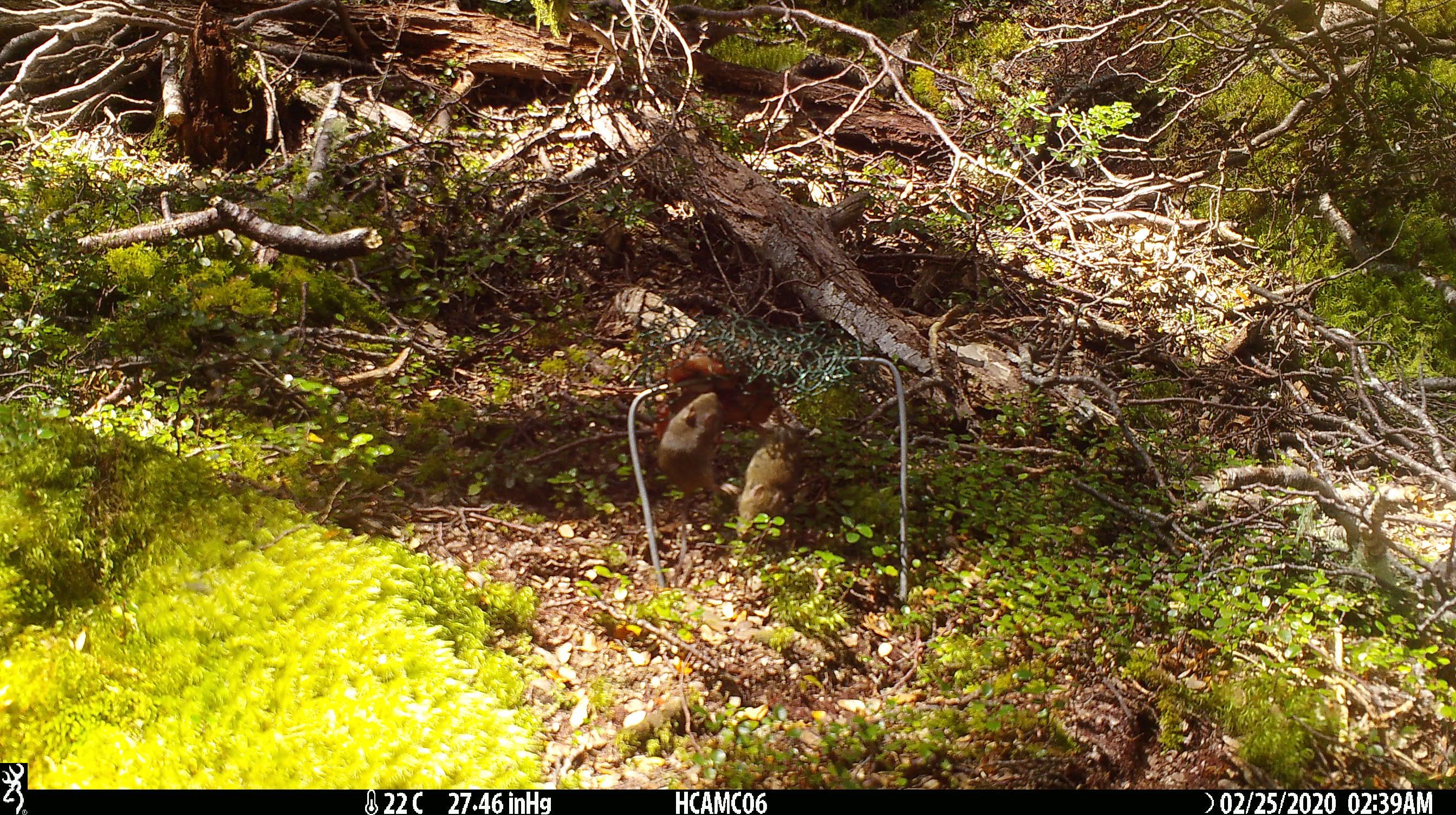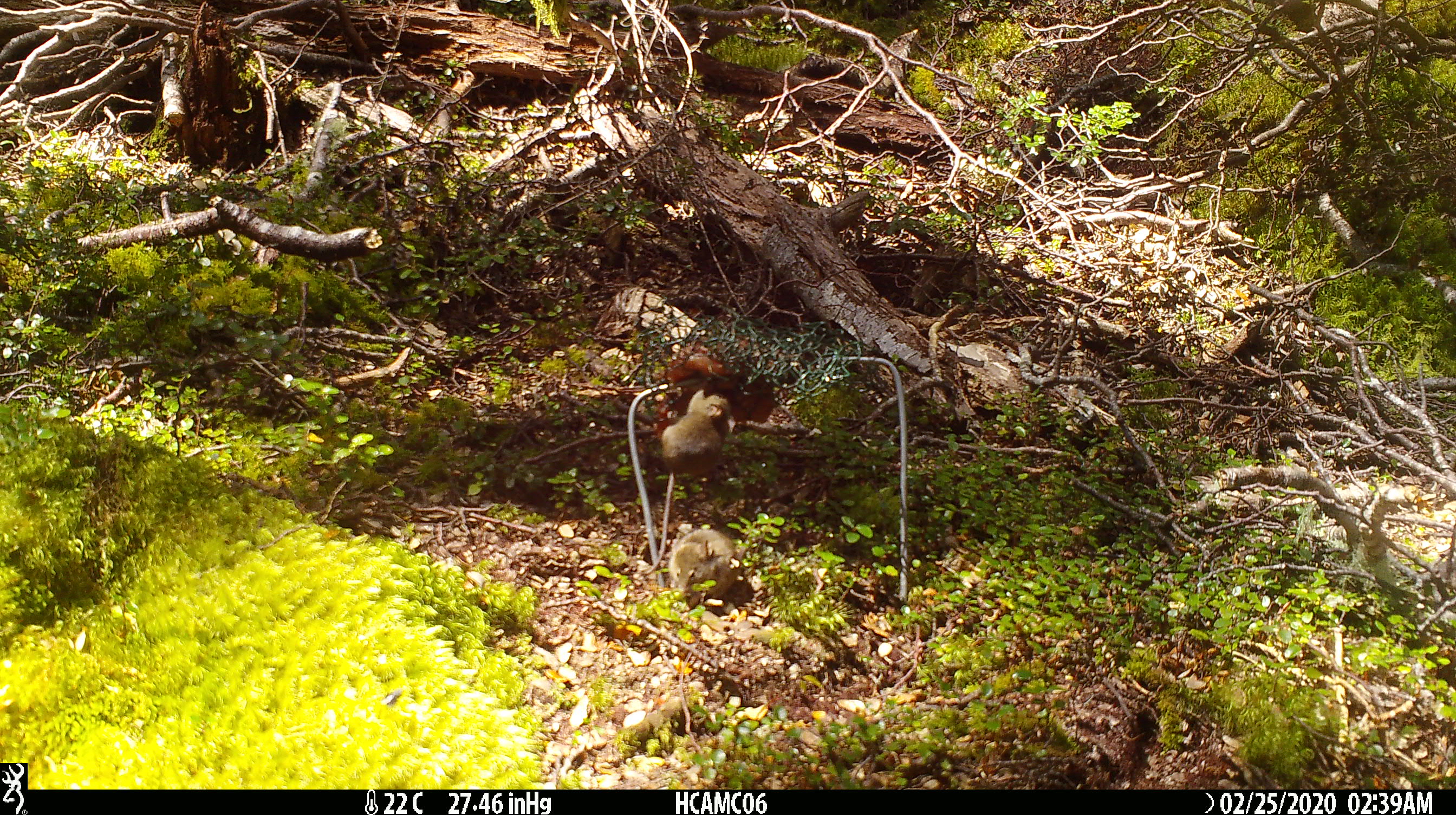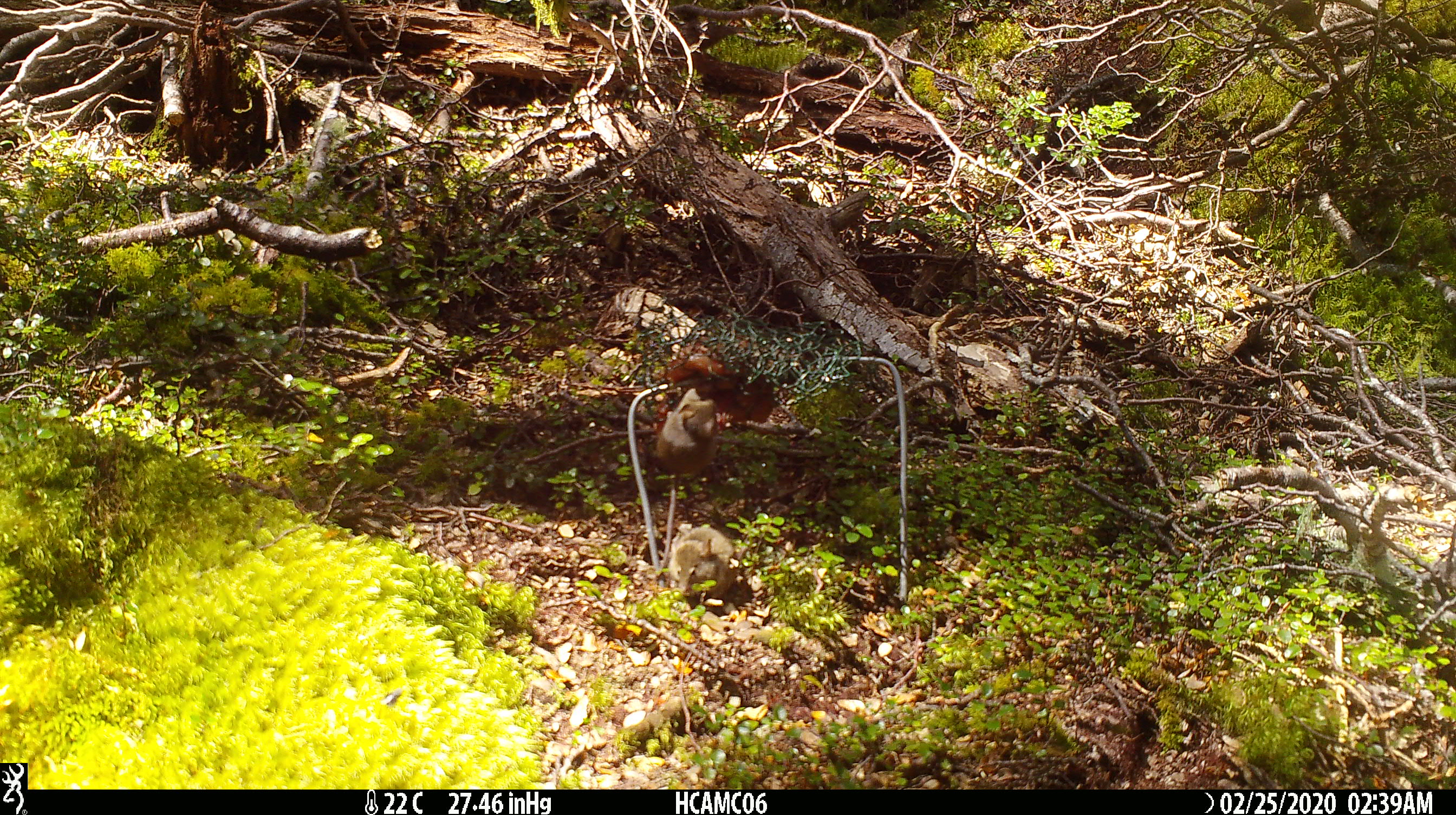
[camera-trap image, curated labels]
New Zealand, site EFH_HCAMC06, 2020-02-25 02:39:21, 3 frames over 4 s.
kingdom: Animalia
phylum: Chordata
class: Mammalia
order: Rodentia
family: Muridae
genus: Mus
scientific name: Mus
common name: mouse